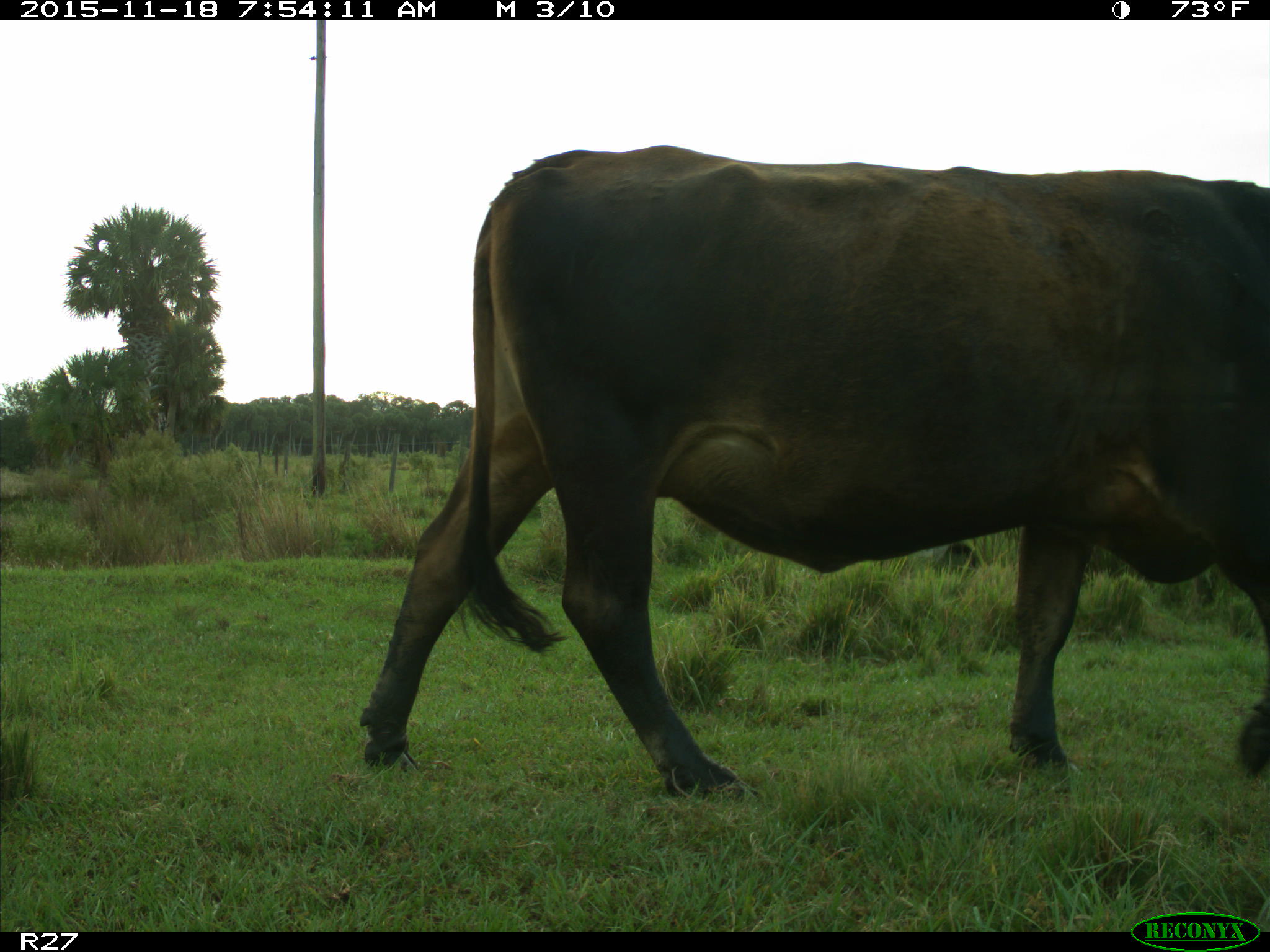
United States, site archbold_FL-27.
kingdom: Animalia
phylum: Chordata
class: Mammalia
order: Artiodactyla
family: Bovidae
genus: Bos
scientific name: Bos taurus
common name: domestic cow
Bos taurus (domestic cow).